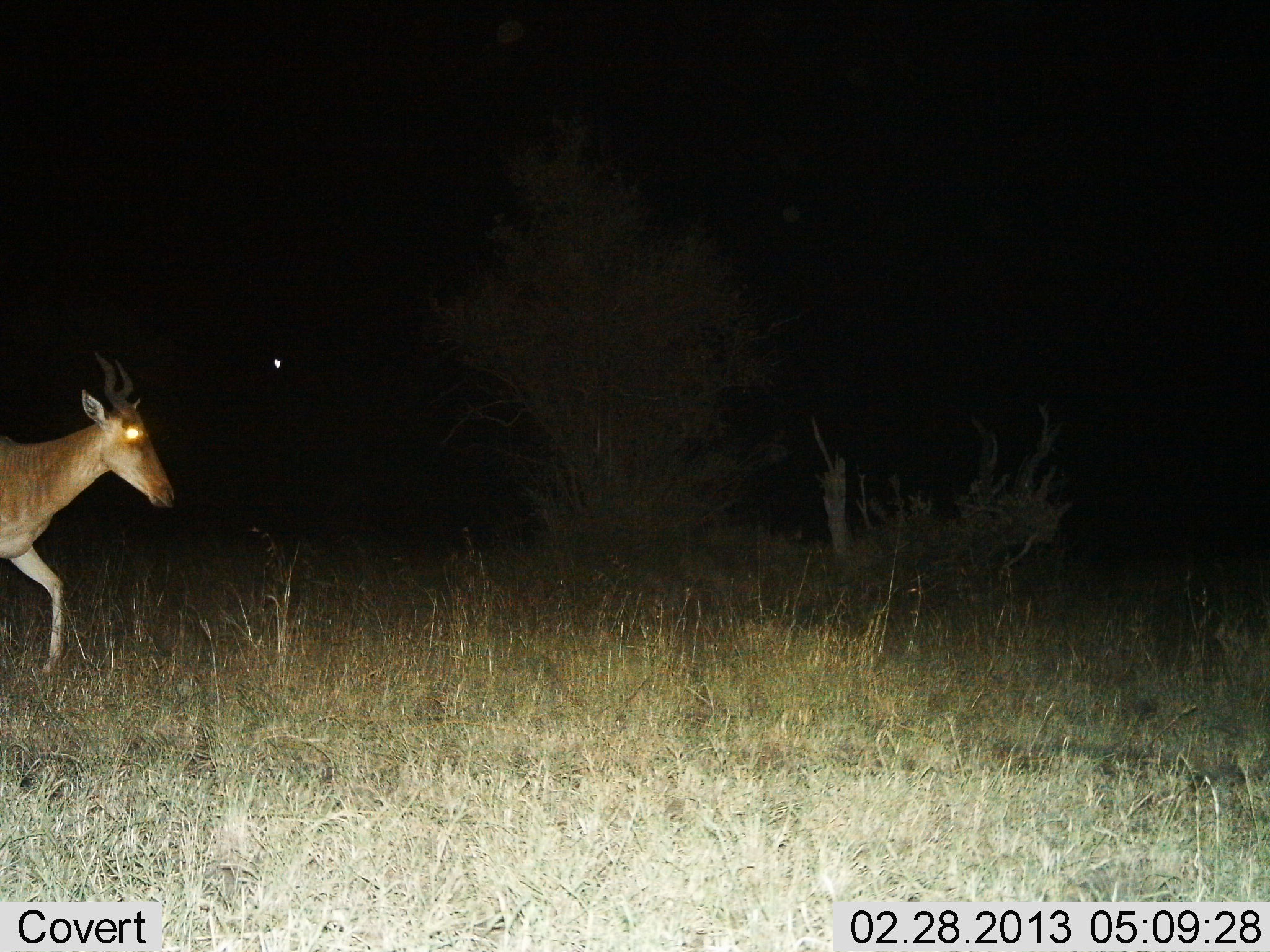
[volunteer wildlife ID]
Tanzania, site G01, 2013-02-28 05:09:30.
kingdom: Animalia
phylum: Chordata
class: Mammalia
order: Artiodactyla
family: Bovidae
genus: Alcelaphus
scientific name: Alcelaphus buselaphus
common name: hartebeest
Hartebeest (Alcelaphus buselaphus), count 1. Behavior (volunteer vote fractions): standing 4%, resting 0%, moving 96%, interacting 0%. Young present (vote fraction): 0%. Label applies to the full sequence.